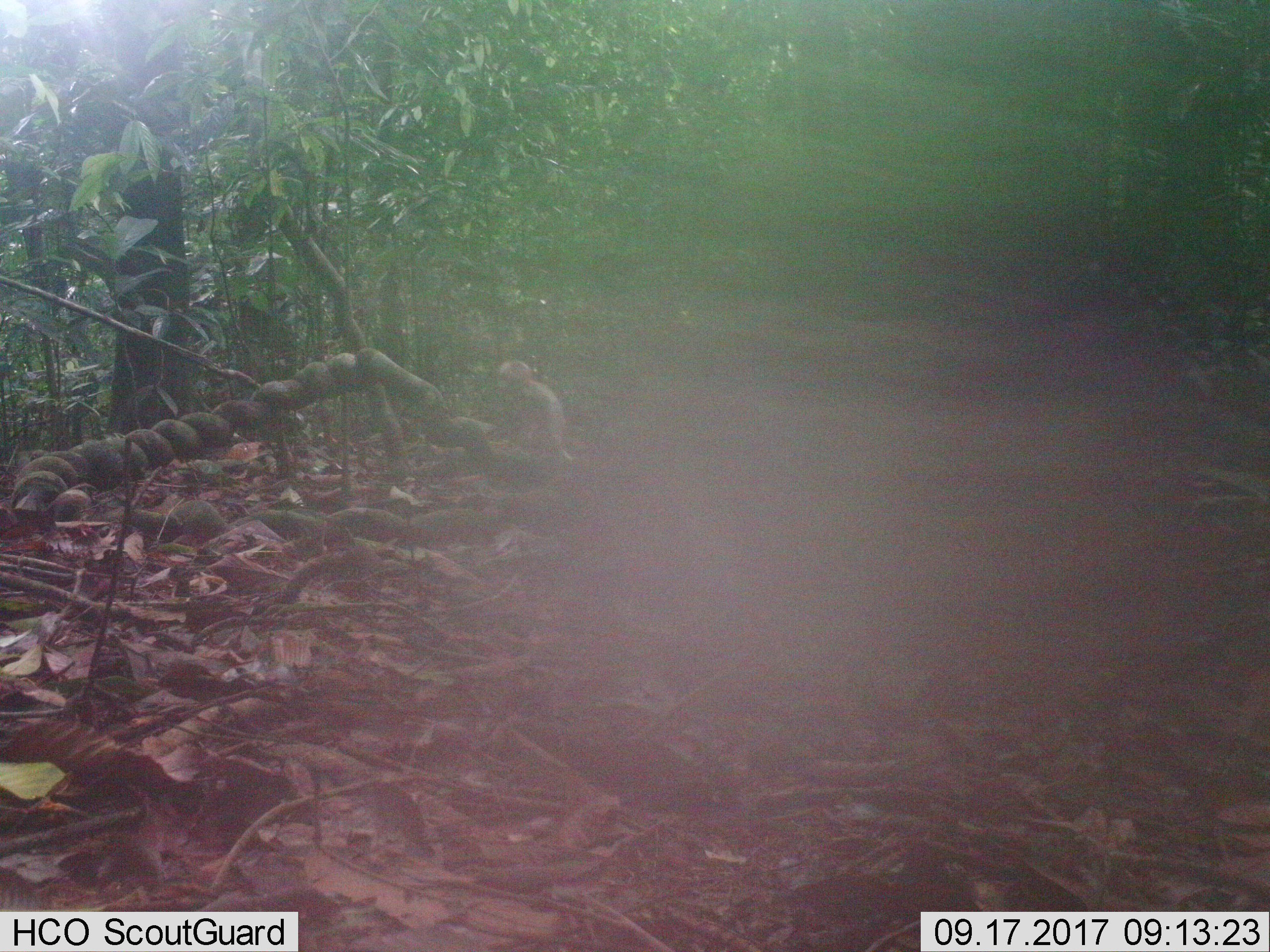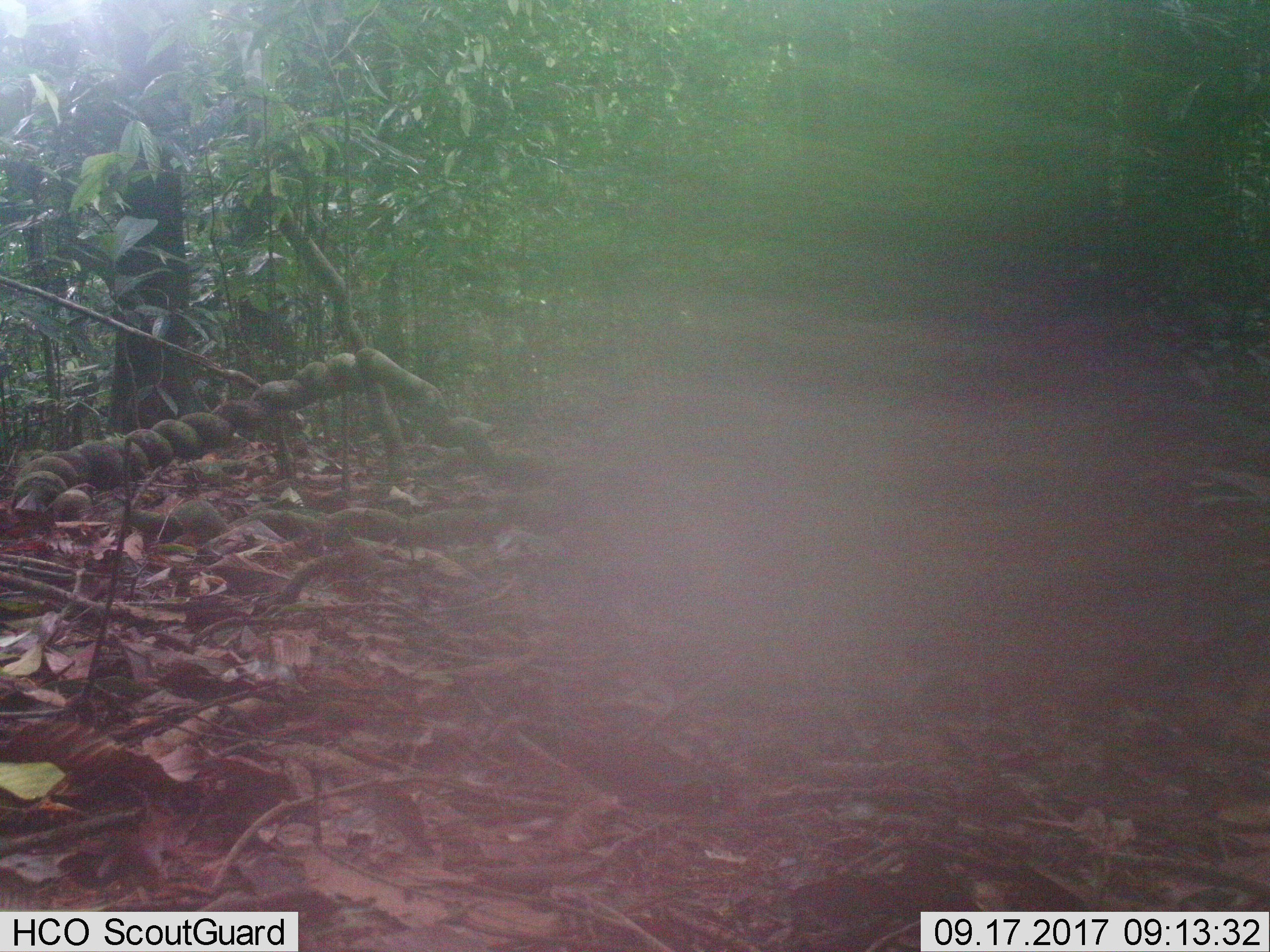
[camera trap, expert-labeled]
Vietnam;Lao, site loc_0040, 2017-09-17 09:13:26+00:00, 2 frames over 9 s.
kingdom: Animalia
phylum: Chordata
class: Mammalia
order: Primates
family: Cercopithecidae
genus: Macaca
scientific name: Macaca arctoides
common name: stump-tailed macaque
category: stump tailed macaque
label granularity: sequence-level